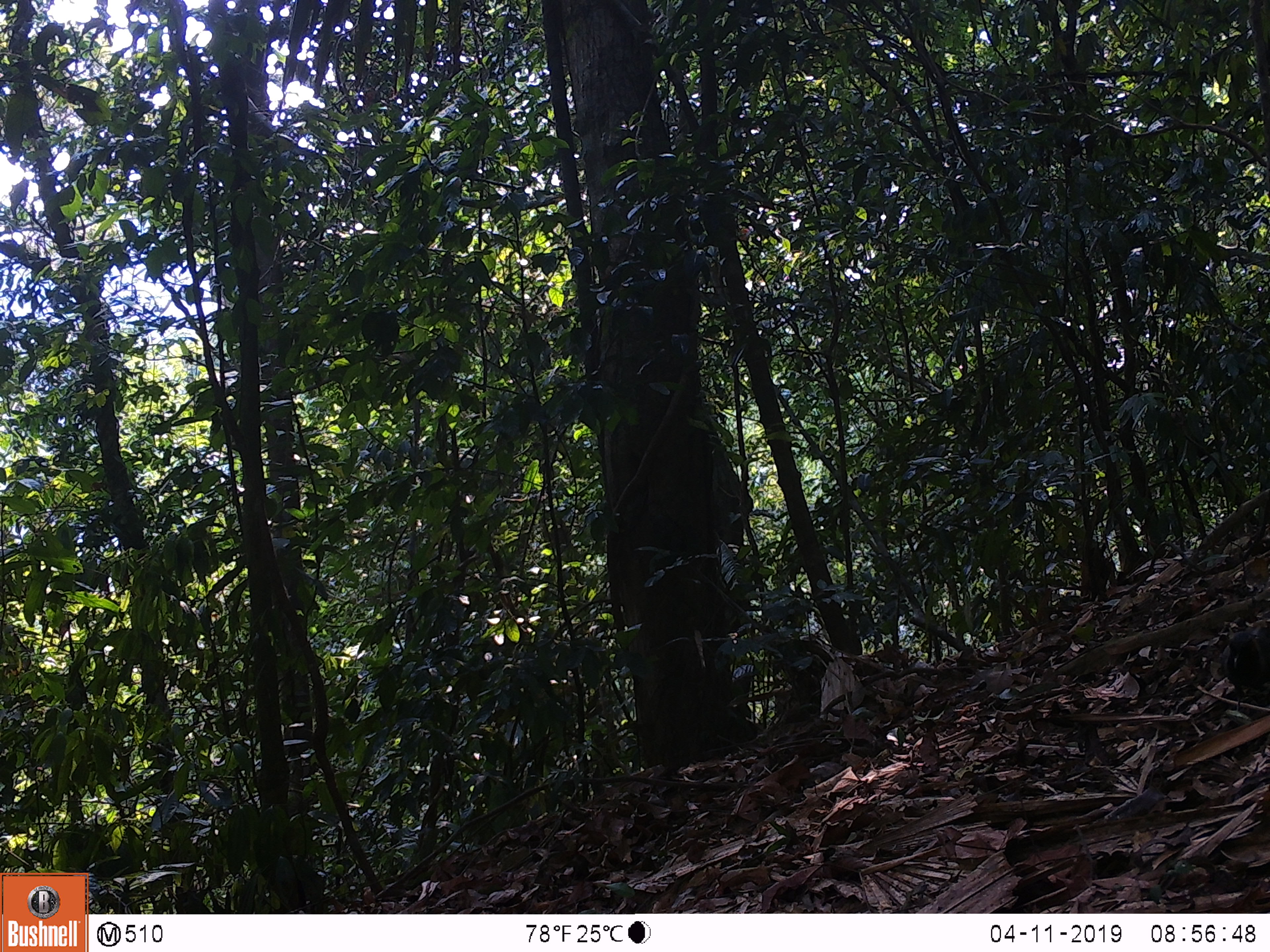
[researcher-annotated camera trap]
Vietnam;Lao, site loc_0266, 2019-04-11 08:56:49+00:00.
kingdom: Animalia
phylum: Chordata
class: Aves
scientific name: Aves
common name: bird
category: unidentified bird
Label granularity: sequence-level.